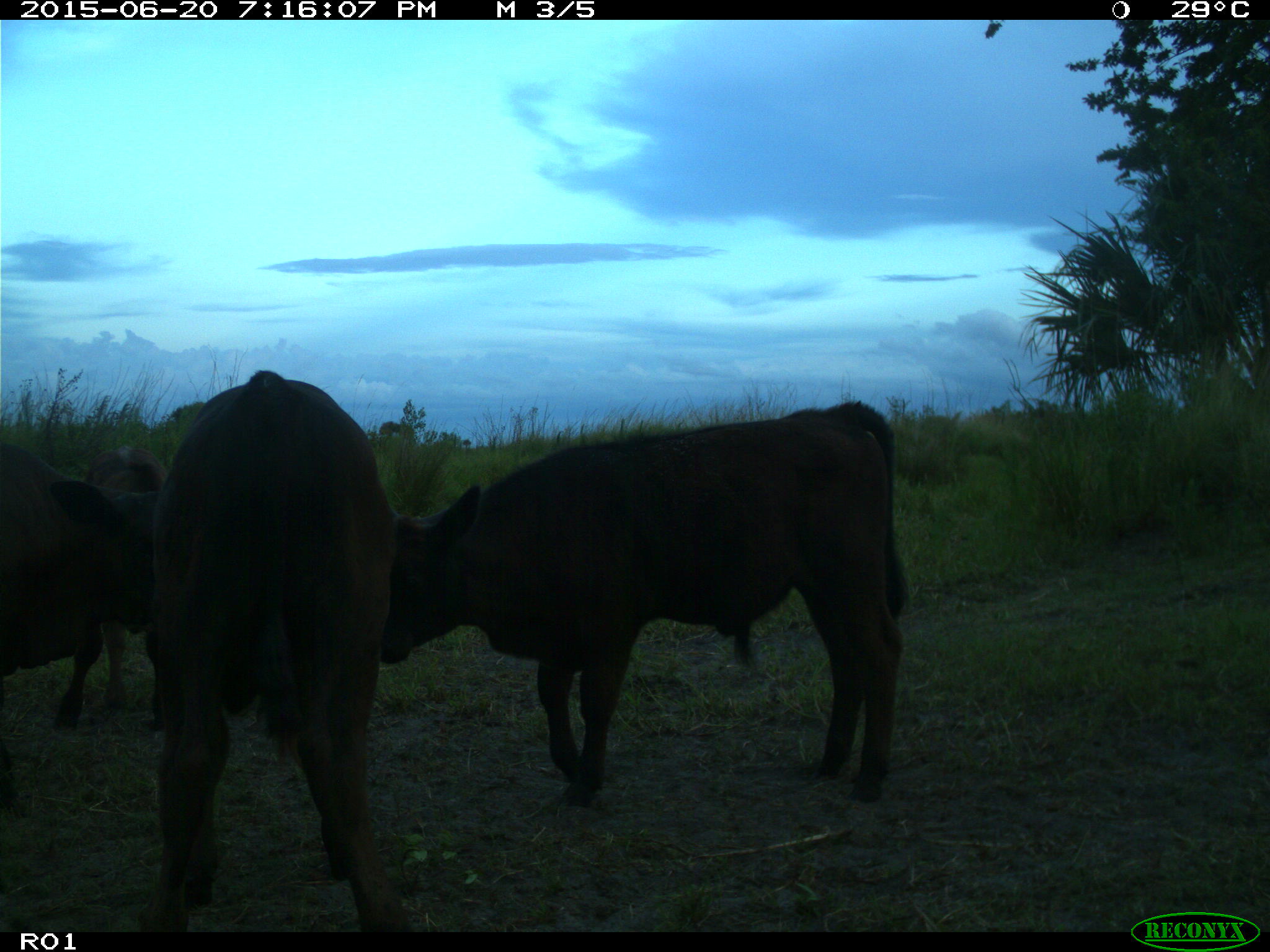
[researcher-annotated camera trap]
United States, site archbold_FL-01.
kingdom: Animalia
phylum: Chordata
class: Mammalia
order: Artiodactyla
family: Bovidae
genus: Bos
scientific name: Bos taurus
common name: domestic cow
Bos taurus (domestic cow).